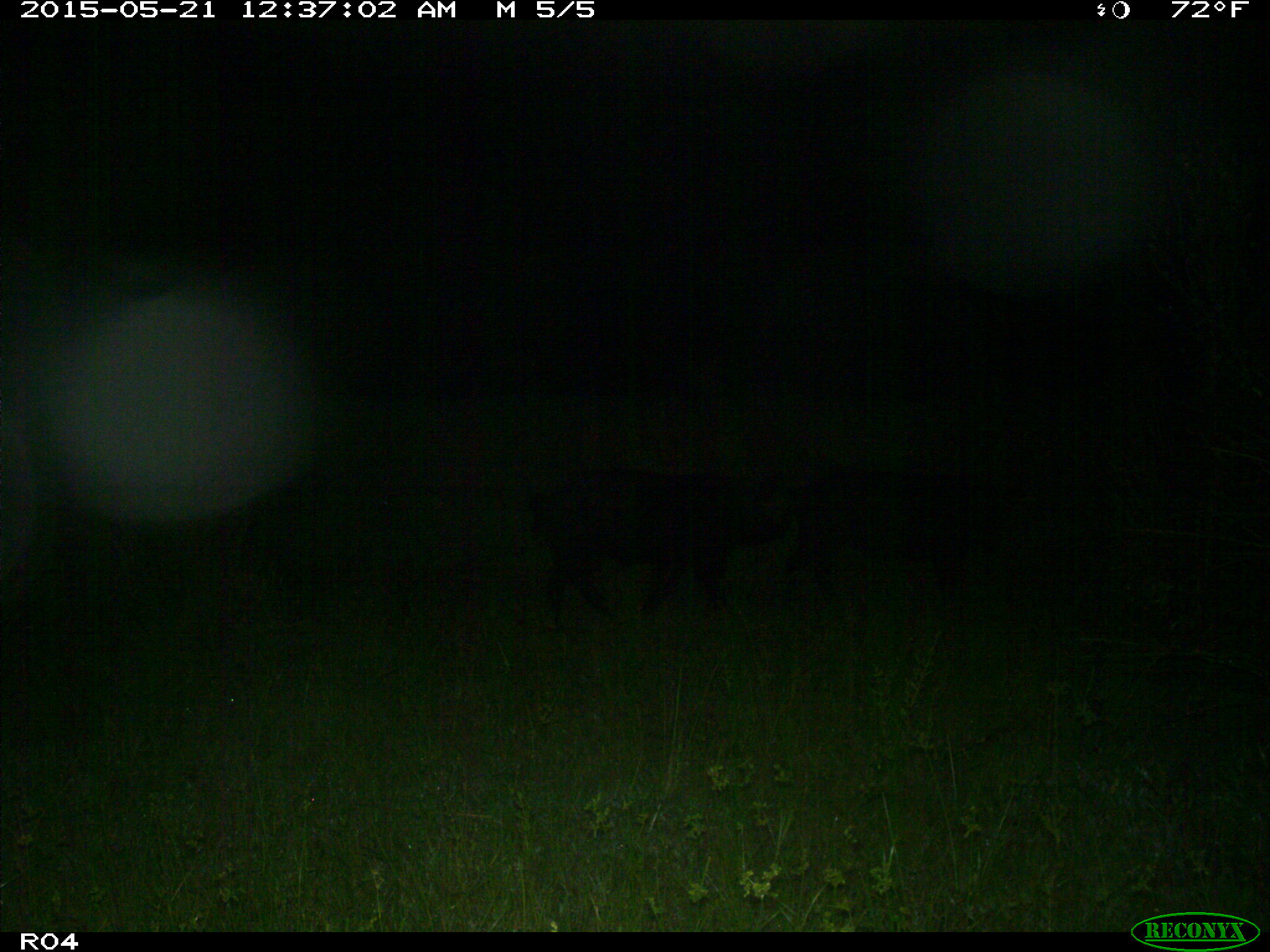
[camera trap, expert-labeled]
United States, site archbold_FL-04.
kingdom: Animalia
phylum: Chordata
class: Mammalia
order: Artiodactyla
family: Suidae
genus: Sus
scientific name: Sus scrofa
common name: wild boar